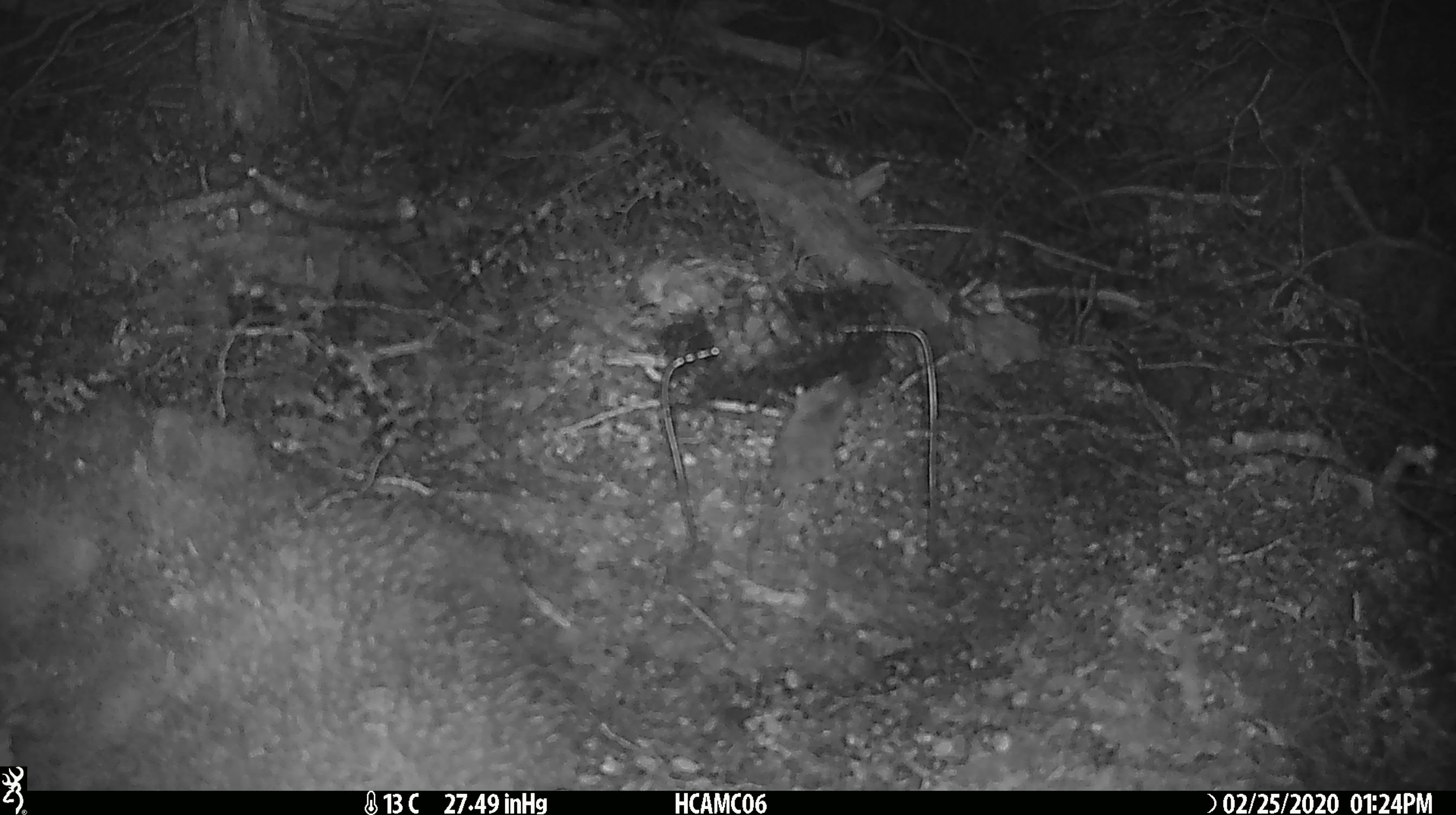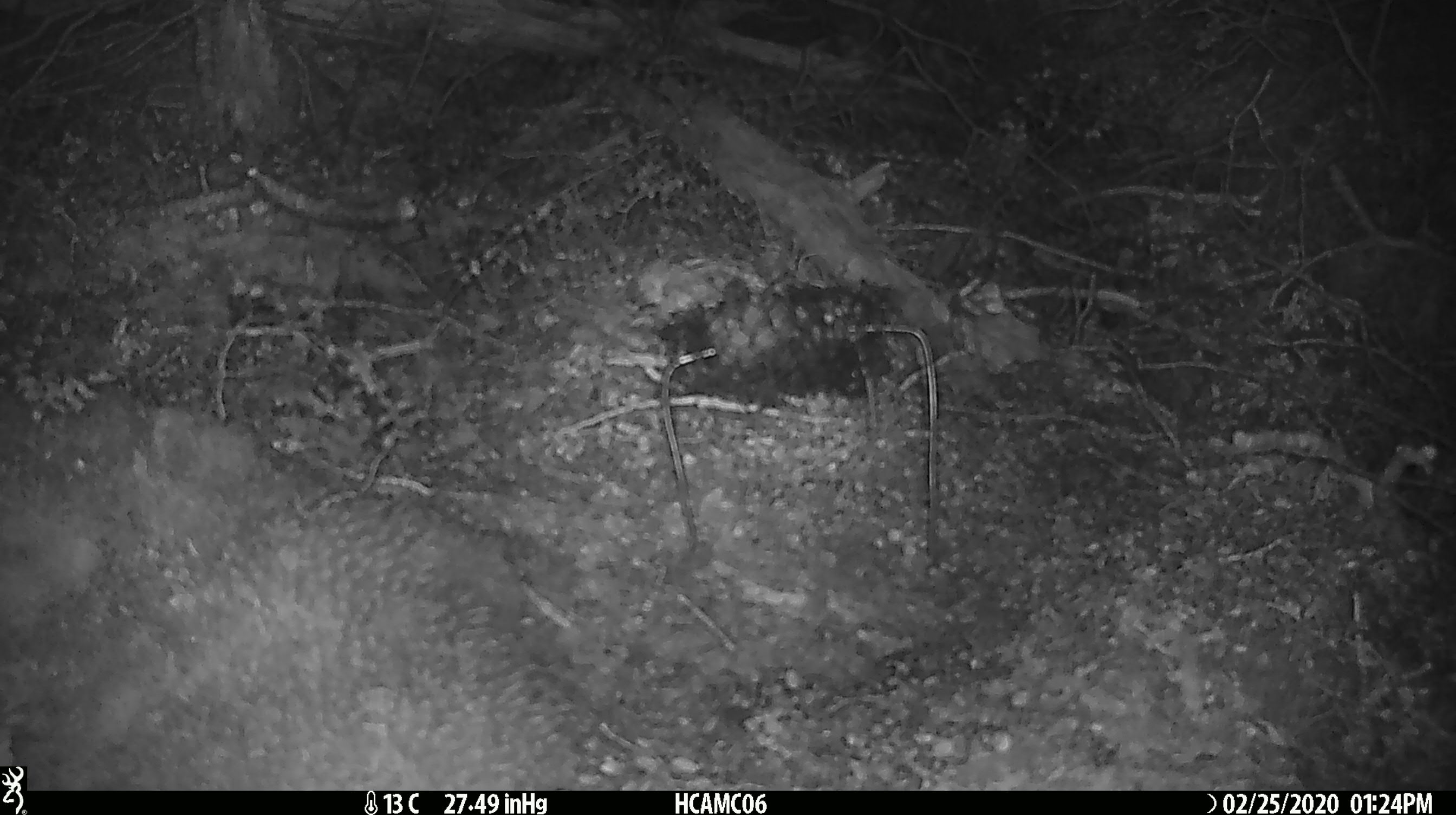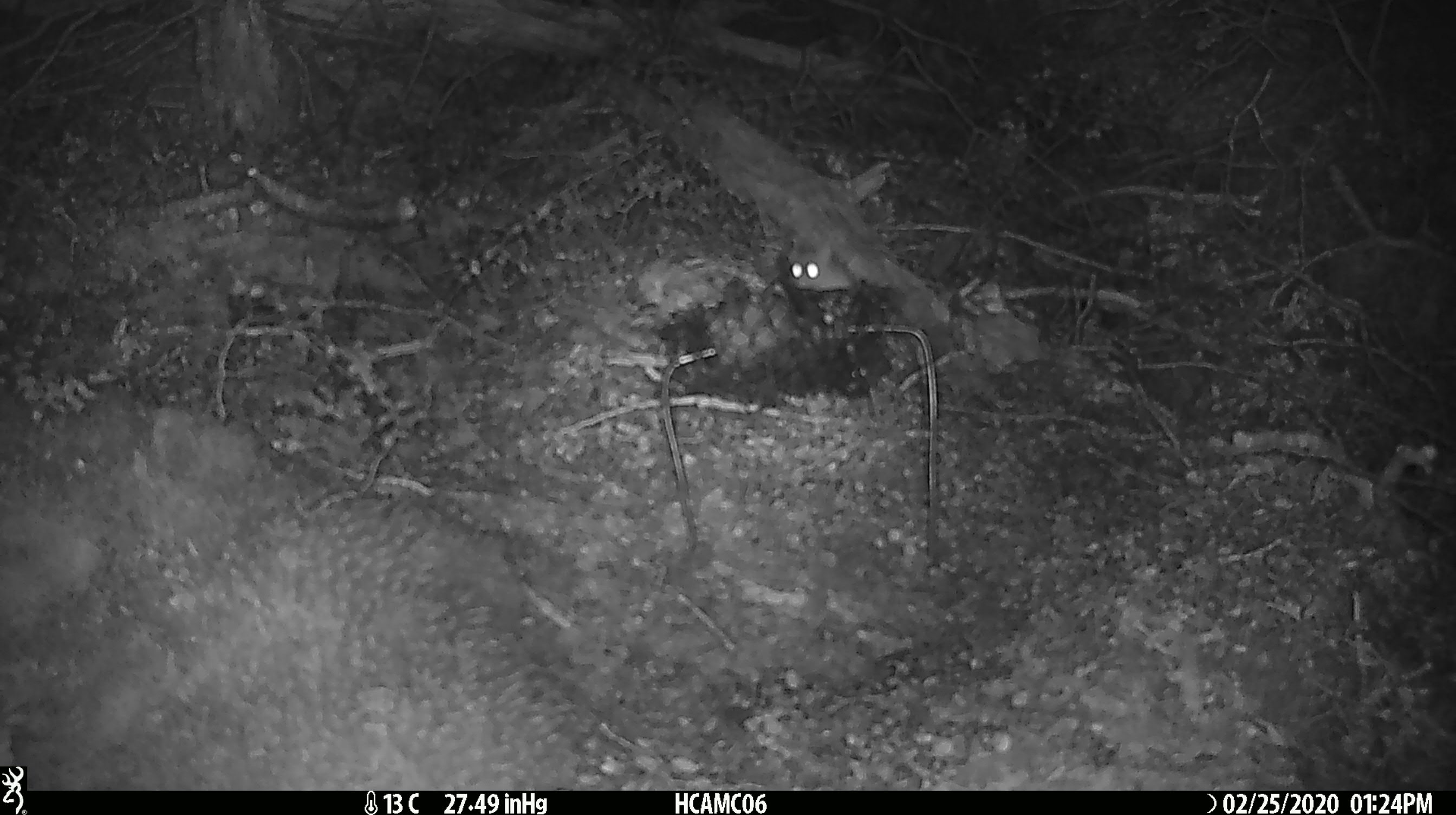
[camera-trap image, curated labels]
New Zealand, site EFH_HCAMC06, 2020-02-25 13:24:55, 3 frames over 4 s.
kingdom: Animalia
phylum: Chordata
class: Mammalia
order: Rodentia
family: Muridae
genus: Mus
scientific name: Mus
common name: mouse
Mouse (Mus).